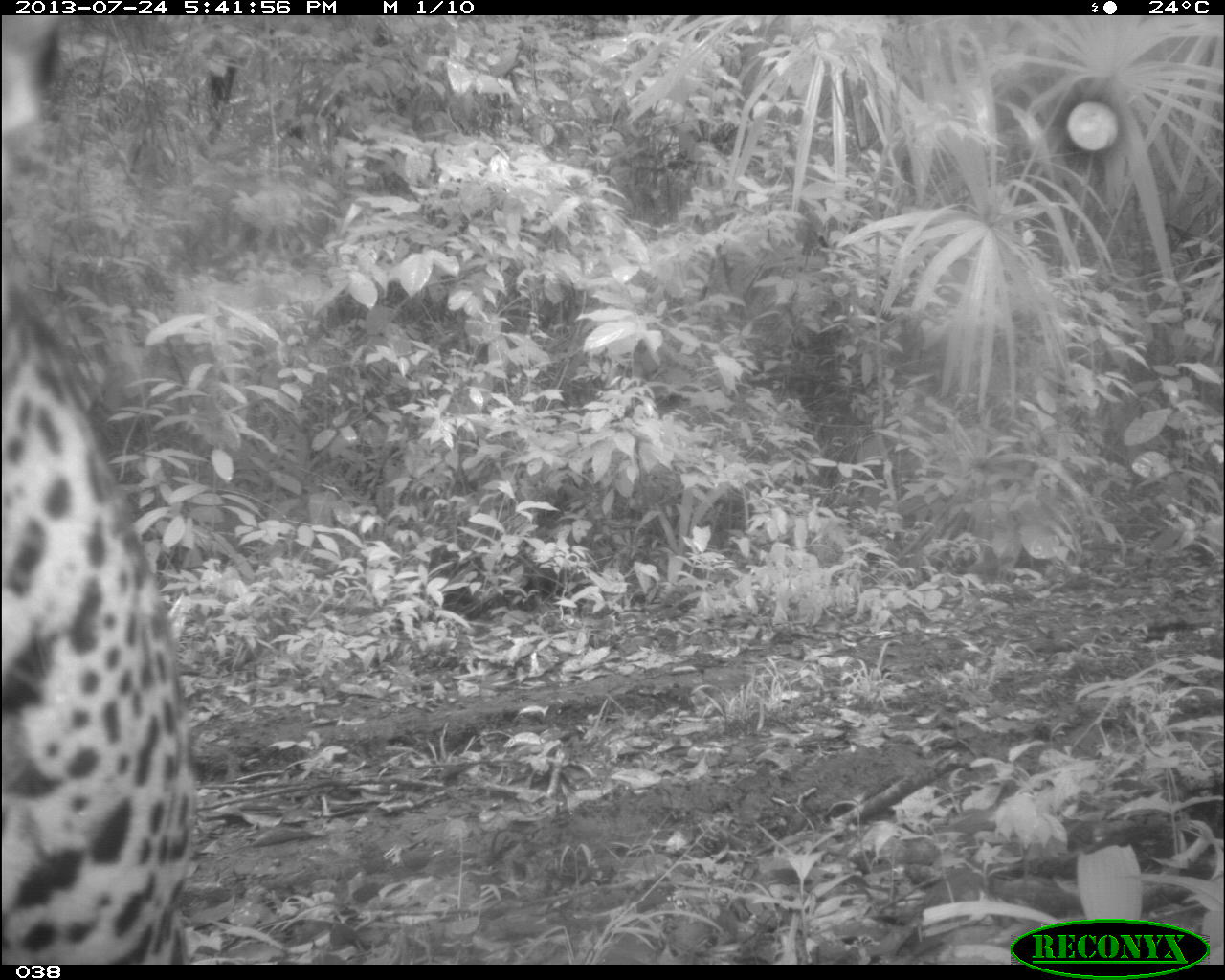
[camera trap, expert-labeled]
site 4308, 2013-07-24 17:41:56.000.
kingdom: Animalia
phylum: Chordata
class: Mammalia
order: Carnivora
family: Felidae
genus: Panthera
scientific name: Panthera onca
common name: jaguar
Panthera onca (jaguar), count 1, sex male.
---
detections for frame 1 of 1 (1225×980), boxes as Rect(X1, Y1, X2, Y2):
panthera onca: Rect(0, 15, 191, 962)